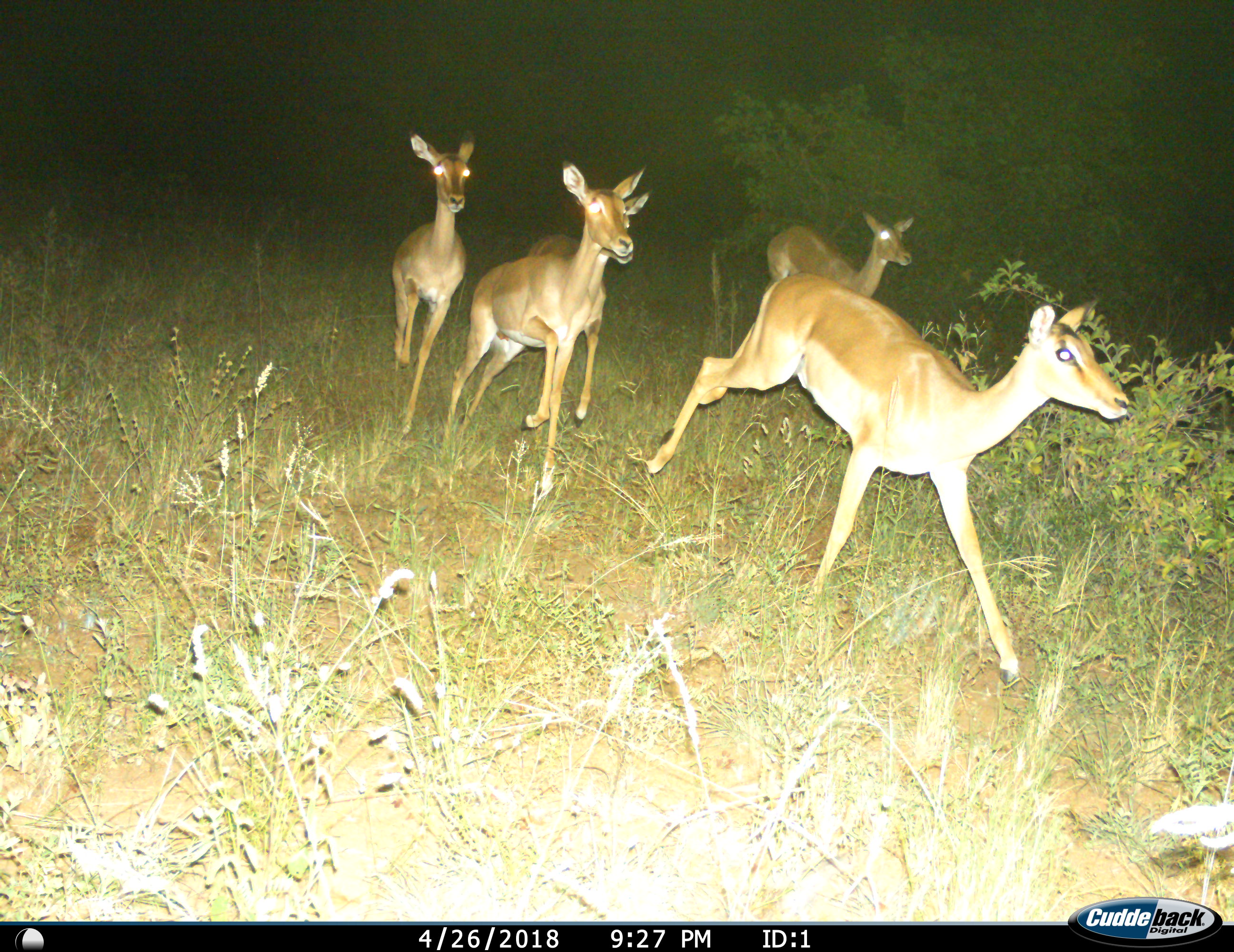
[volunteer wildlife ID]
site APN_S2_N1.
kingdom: Animalia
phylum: Chordata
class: Mammalia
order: Artiodactyla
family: Bovidae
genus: Aepyceros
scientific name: Aepyceros melampus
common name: impala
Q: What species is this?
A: Impala (Aepyceros melampus).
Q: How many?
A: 5.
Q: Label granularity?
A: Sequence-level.